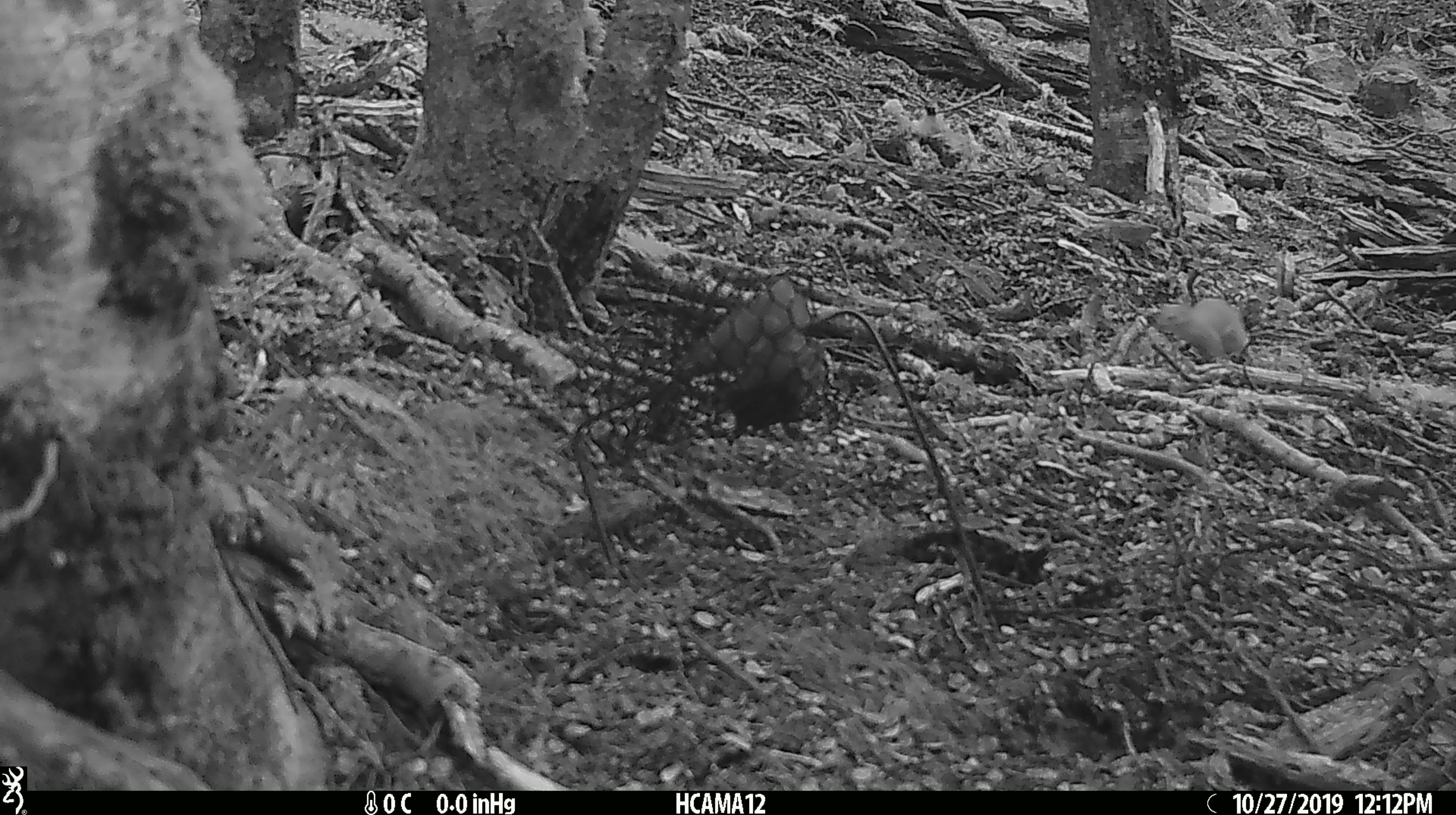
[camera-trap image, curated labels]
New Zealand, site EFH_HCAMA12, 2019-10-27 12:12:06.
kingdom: Animalia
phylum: Chordata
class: Mammalia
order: Carnivora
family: Mustelidae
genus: Mustela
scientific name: Mustela nivalis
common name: least weasel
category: weasel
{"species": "weasel (least weasel) (Mustela nivalis)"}